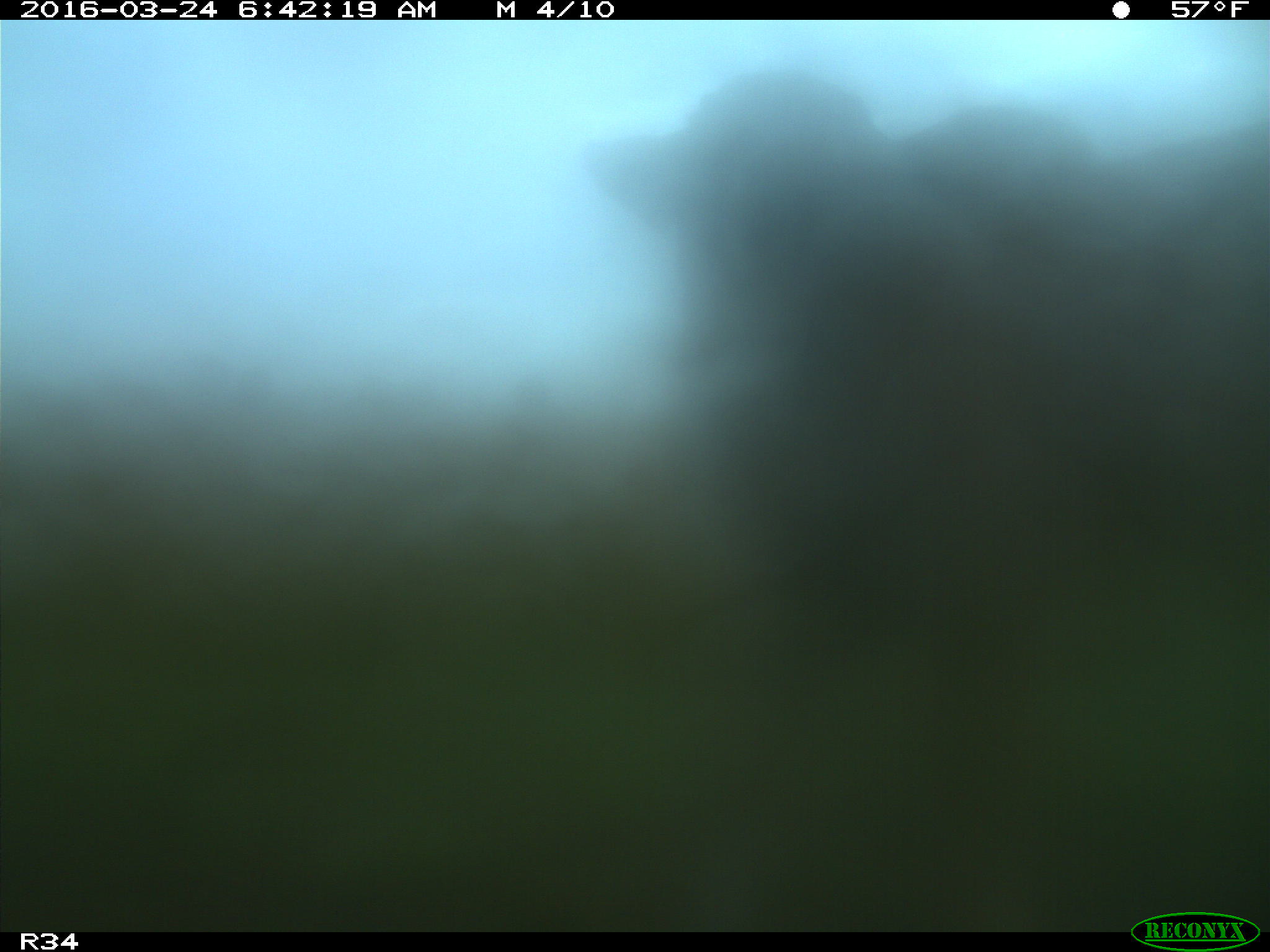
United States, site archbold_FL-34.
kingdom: Animalia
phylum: Chordata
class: Mammalia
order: Artiodactyla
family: Bovidae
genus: Bos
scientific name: Bos taurus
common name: domestic cow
Bos taurus (domestic cow).